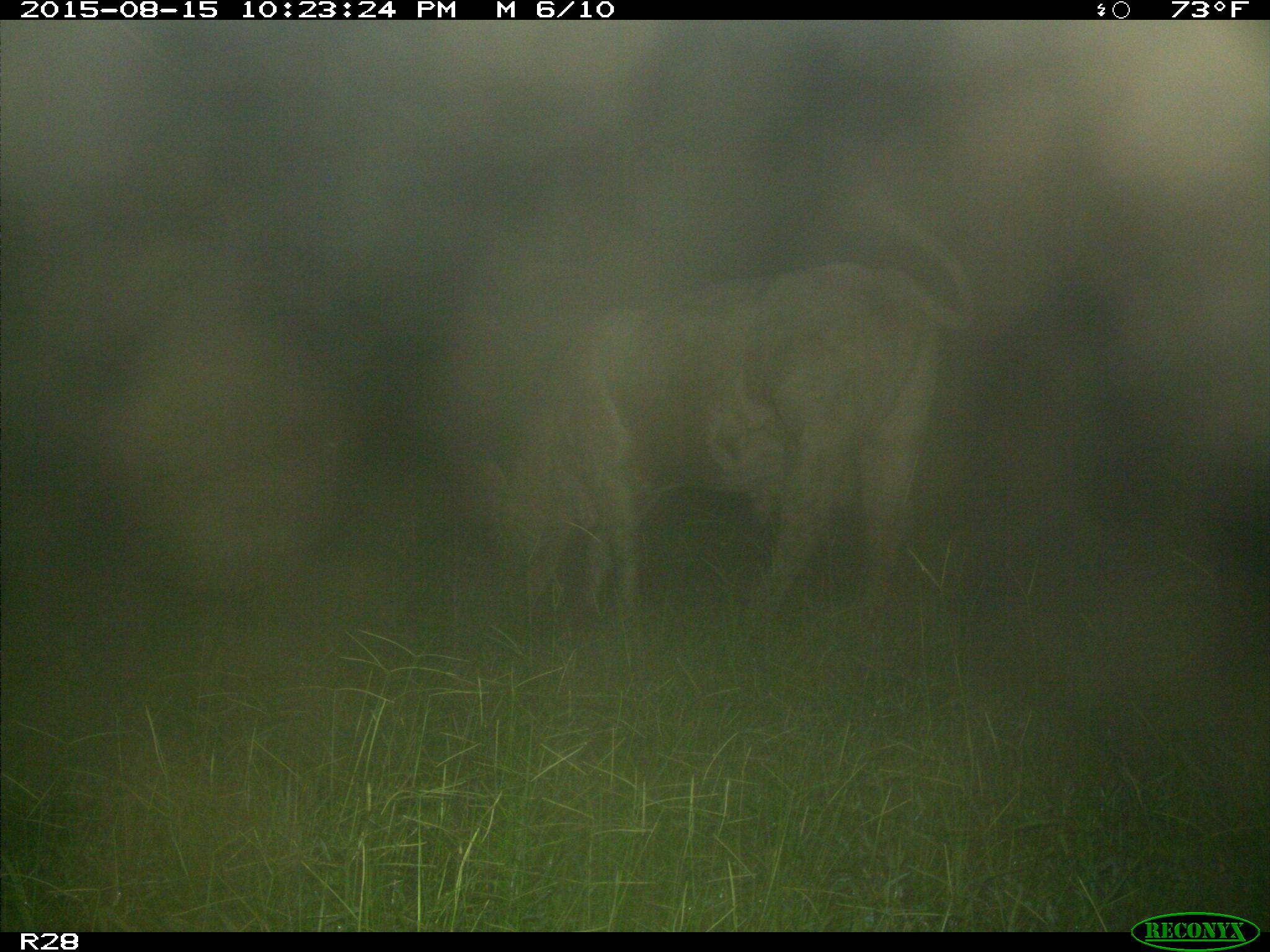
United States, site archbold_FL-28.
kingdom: Animalia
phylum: Chordata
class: Mammalia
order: Artiodactyla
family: Bovidae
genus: Bos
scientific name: Bos taurus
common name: domestic cow